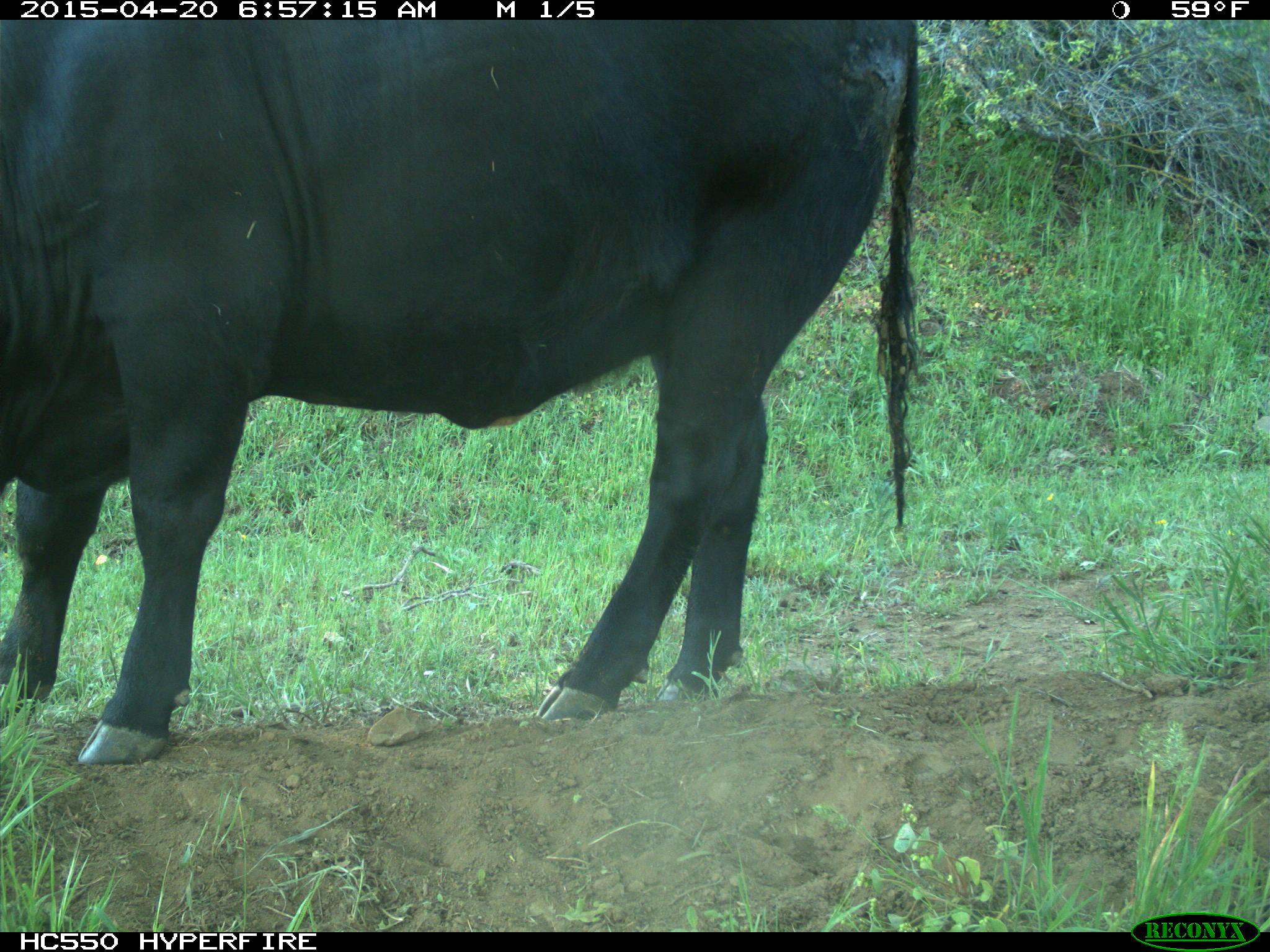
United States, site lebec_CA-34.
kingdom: Animalia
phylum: Chordata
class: Mammalia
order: Artiodactyla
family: Bovidae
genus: Bos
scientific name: Bos taurus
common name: domestic cow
Bos taurus (domestic cow).